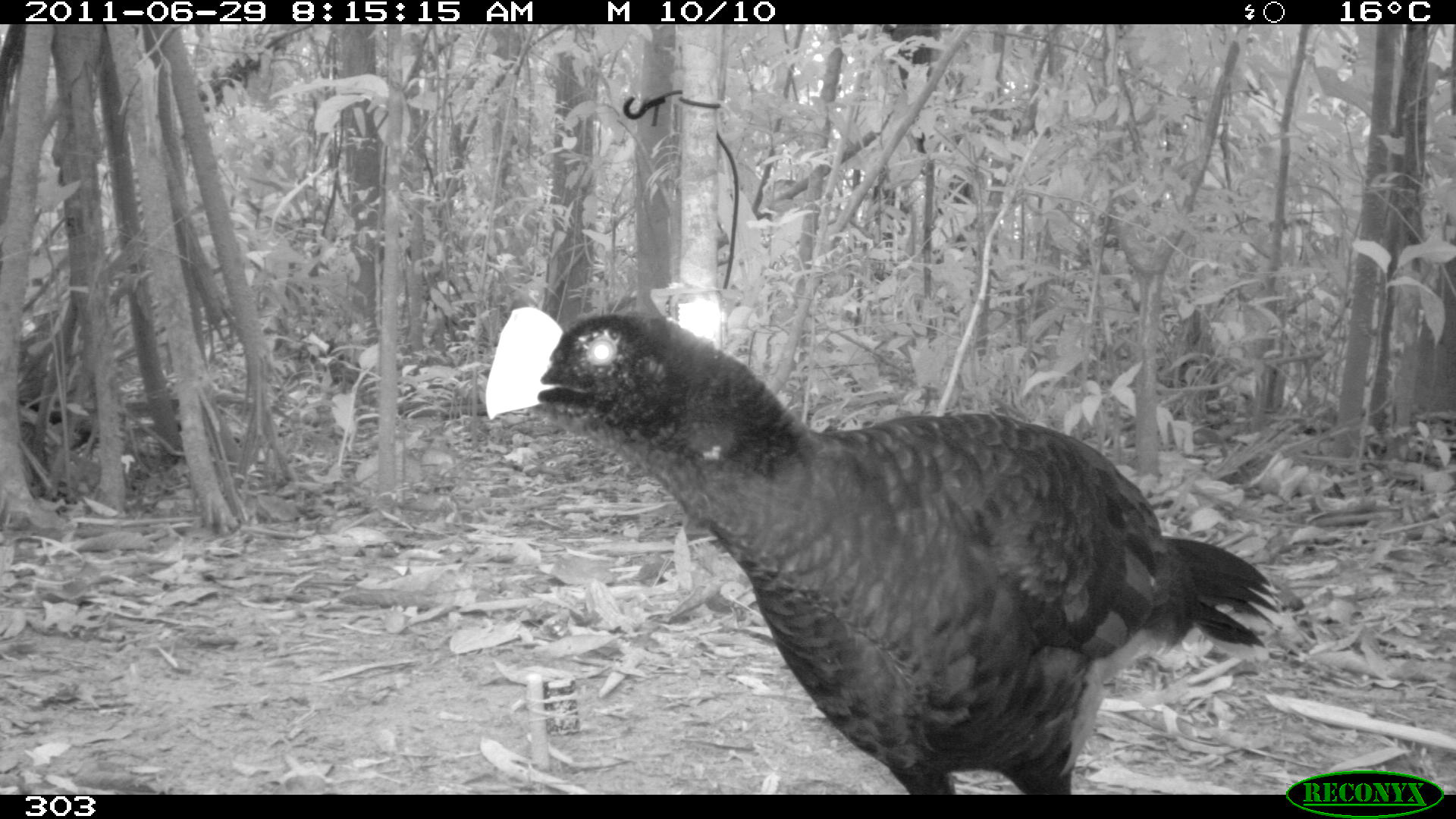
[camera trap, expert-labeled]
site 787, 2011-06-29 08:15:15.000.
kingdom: Animalia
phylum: Chordata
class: Aves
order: Galliformes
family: Cracidae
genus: Mitu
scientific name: Mitu tuberosum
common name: razor-billed curassow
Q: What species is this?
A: Mitu tuberosum (razor-billed curassow).